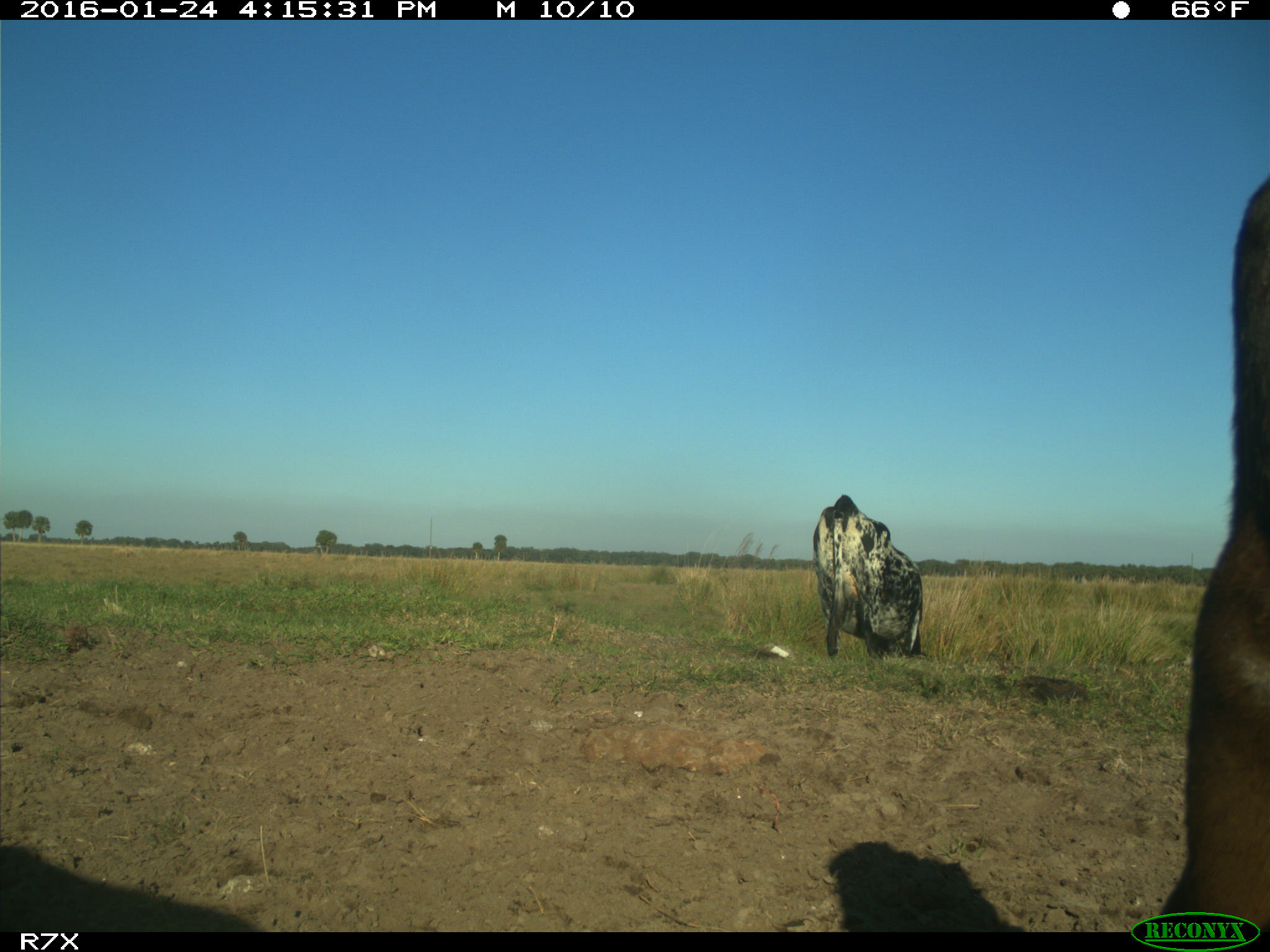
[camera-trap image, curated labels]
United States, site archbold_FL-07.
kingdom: Animalia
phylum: Chordata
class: Mammalia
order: Artiodactyla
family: Bovidae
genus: Bos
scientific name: Bos taurus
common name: domestic cow